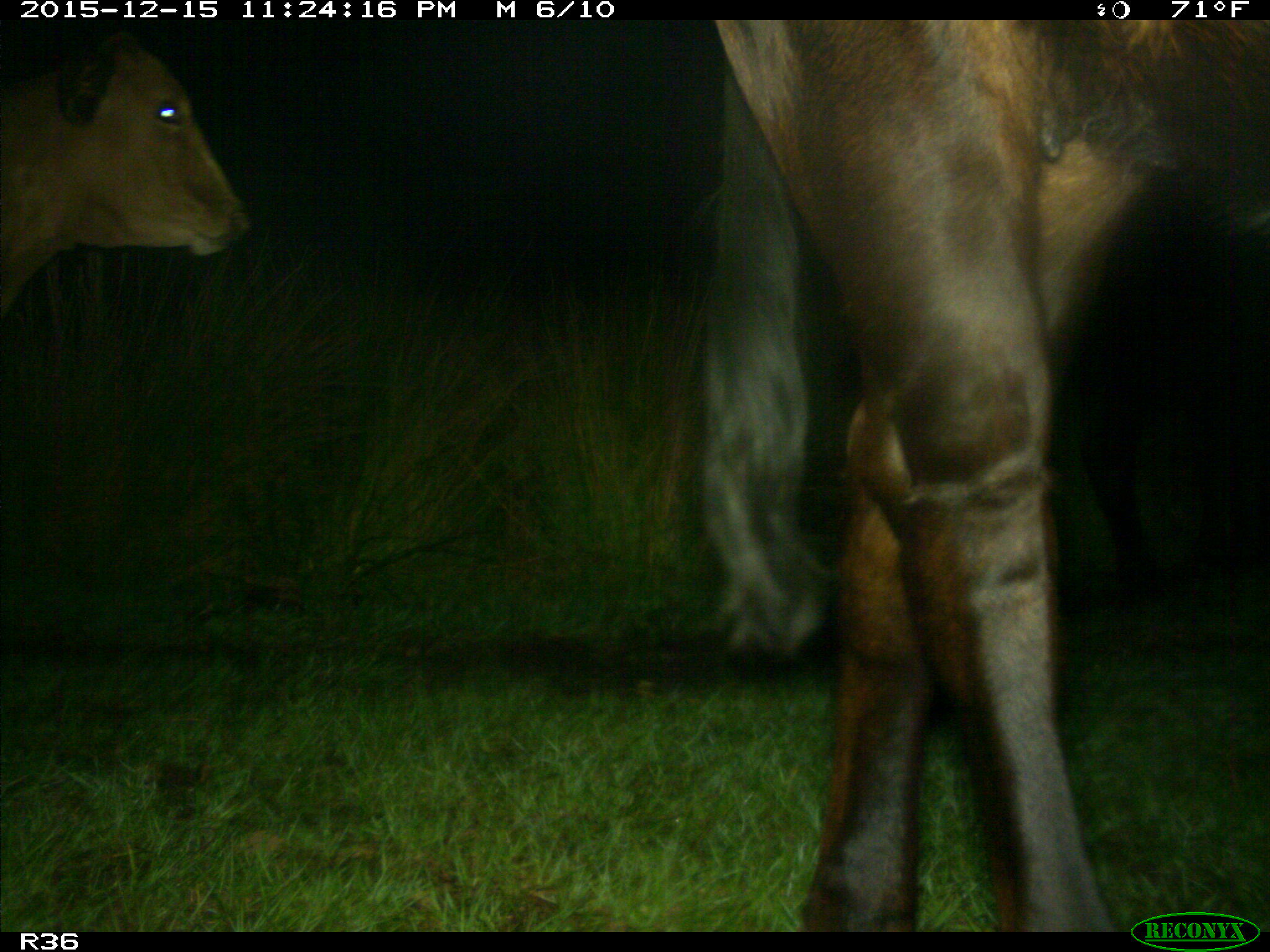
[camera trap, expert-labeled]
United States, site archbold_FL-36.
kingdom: Animalia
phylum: Chordata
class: Mammalia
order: Artiodactyla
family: Bovidae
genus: Bos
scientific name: Bos taurus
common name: domestic cow